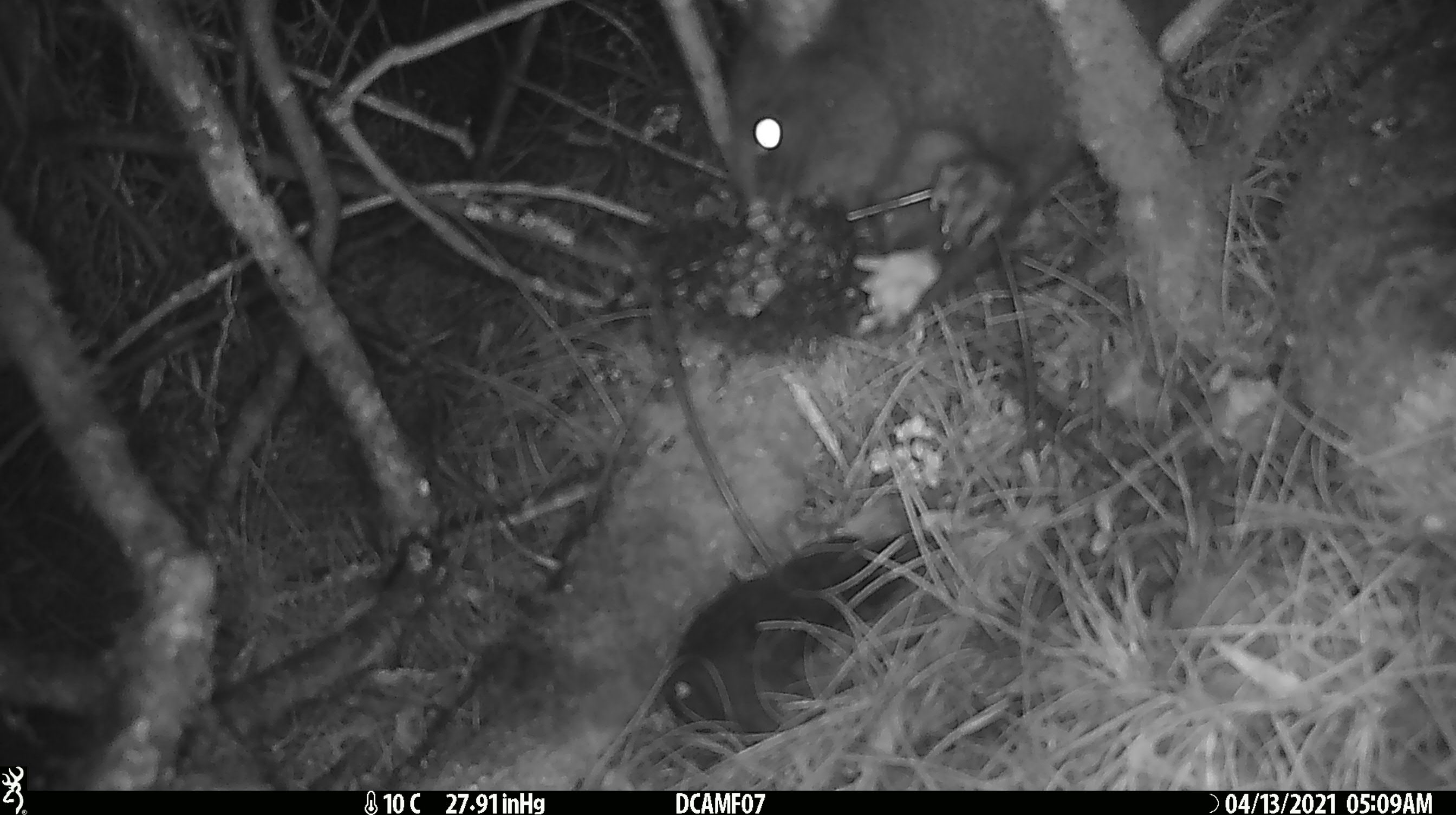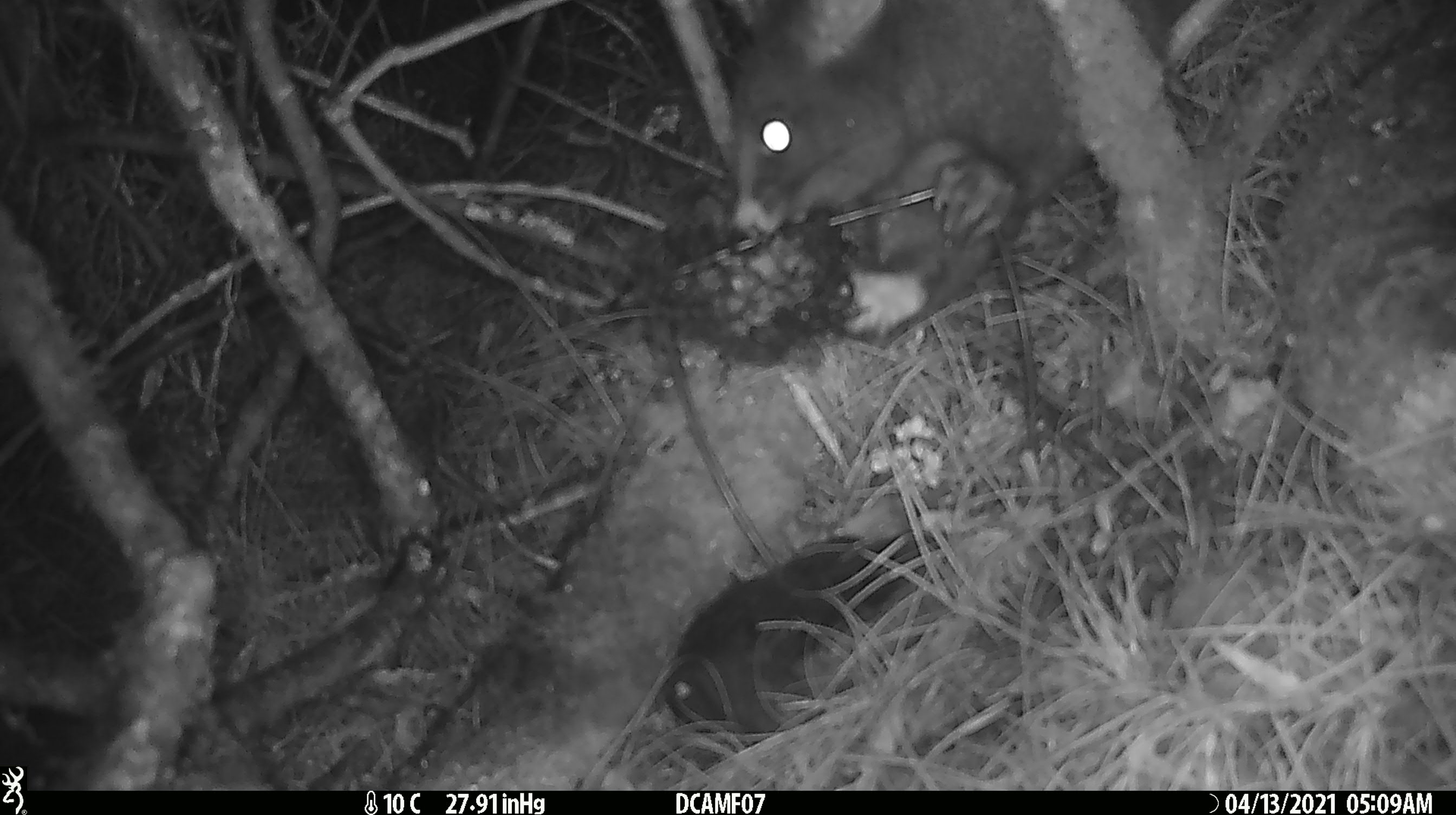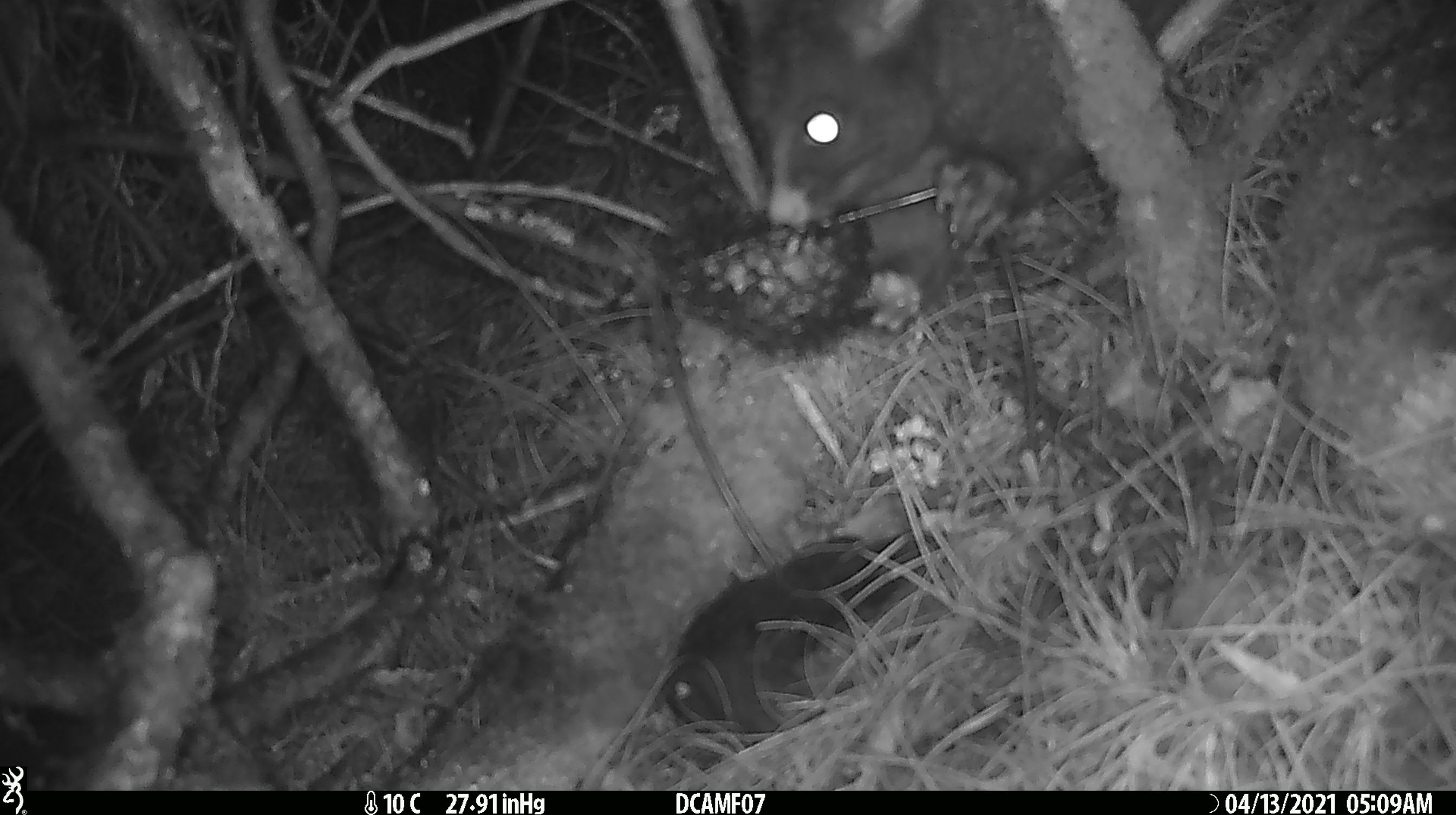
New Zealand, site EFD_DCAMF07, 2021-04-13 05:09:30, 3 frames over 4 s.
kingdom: Animalia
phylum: Chordata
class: Mammalia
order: Diprotodontia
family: Phalangeridae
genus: Trichosurus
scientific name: Trichosurus vulpecula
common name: common brushtail possum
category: possum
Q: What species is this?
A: Possum (common brushtail possum) (Trichosurus vulpecula).